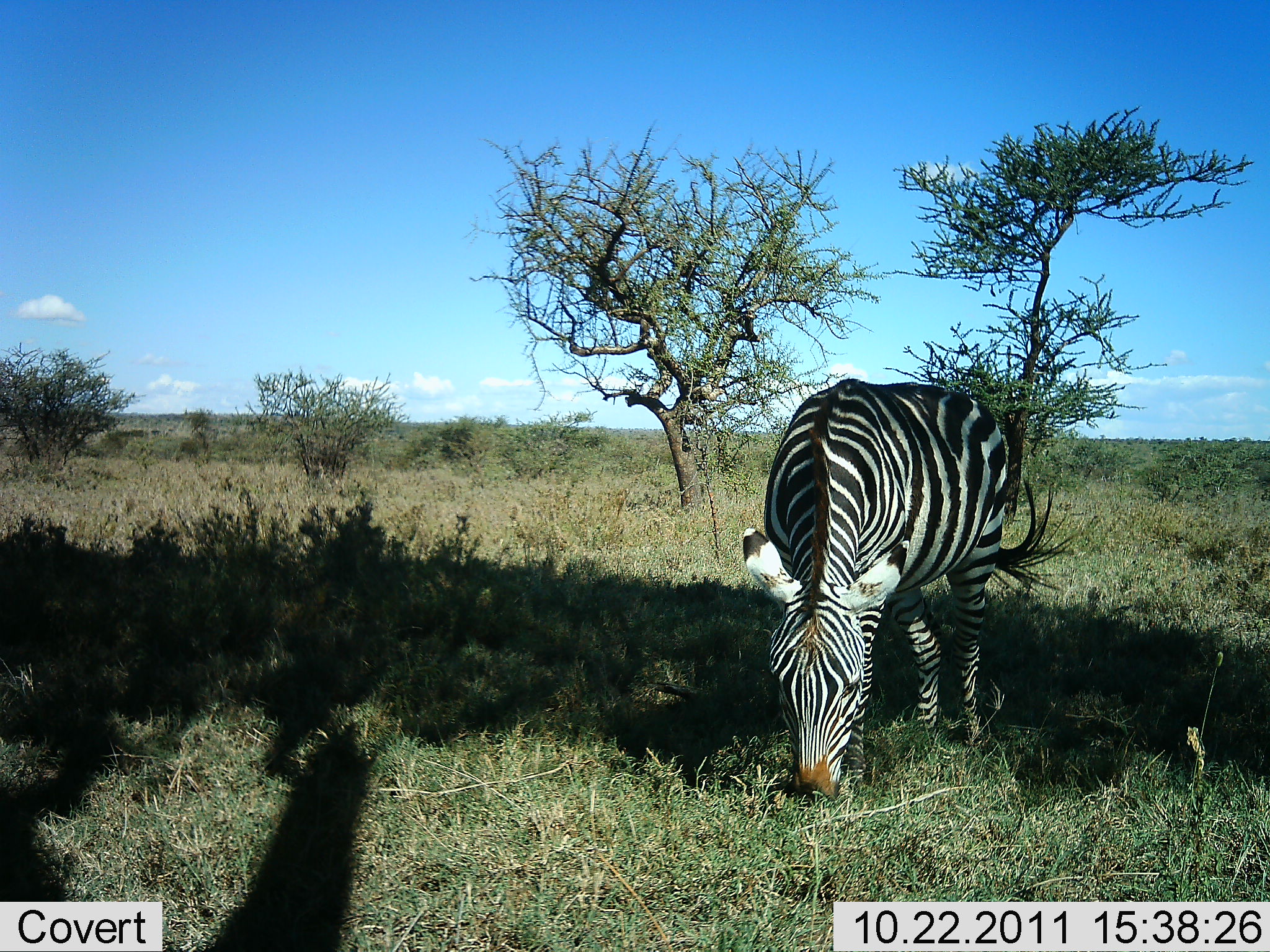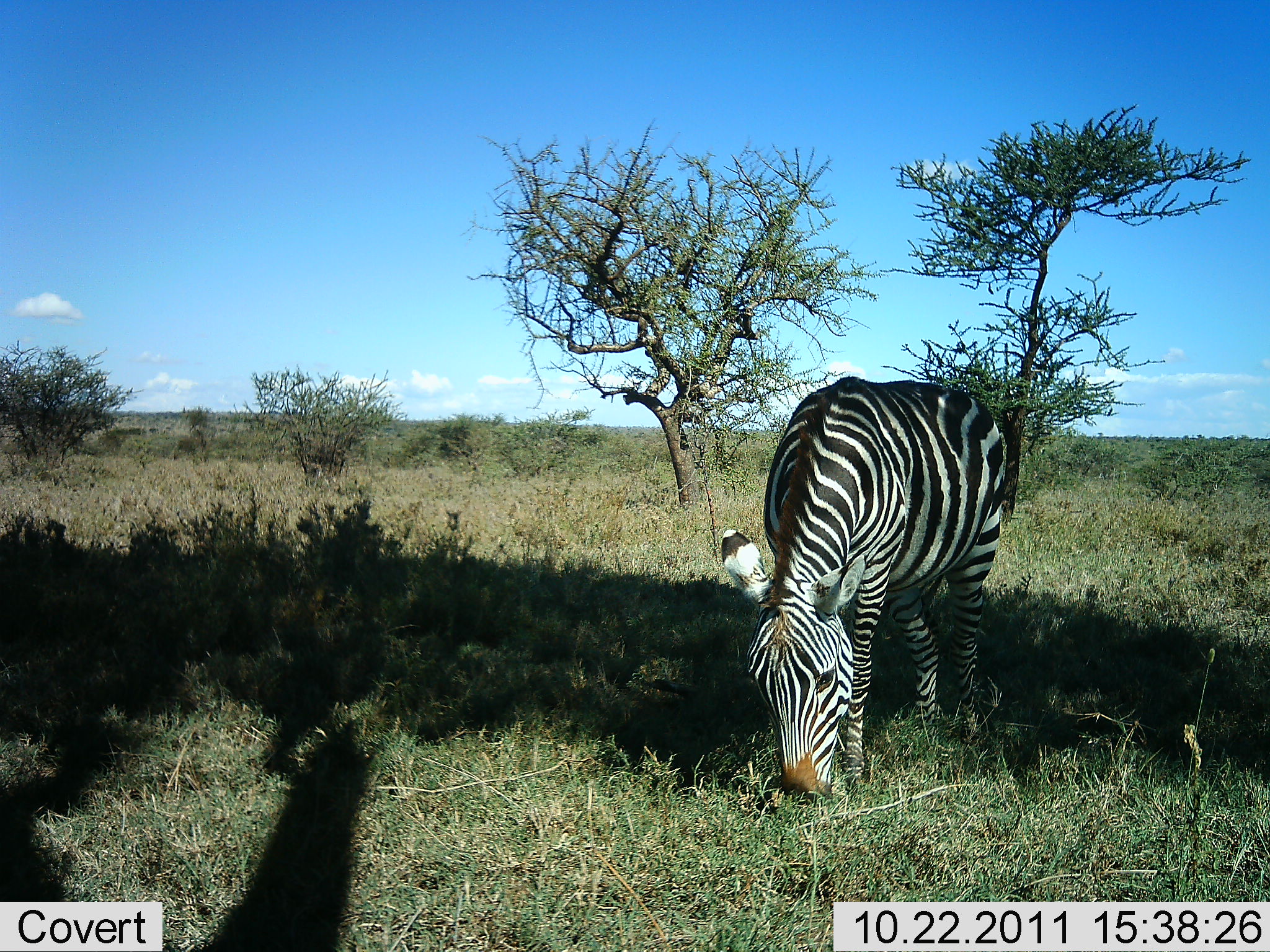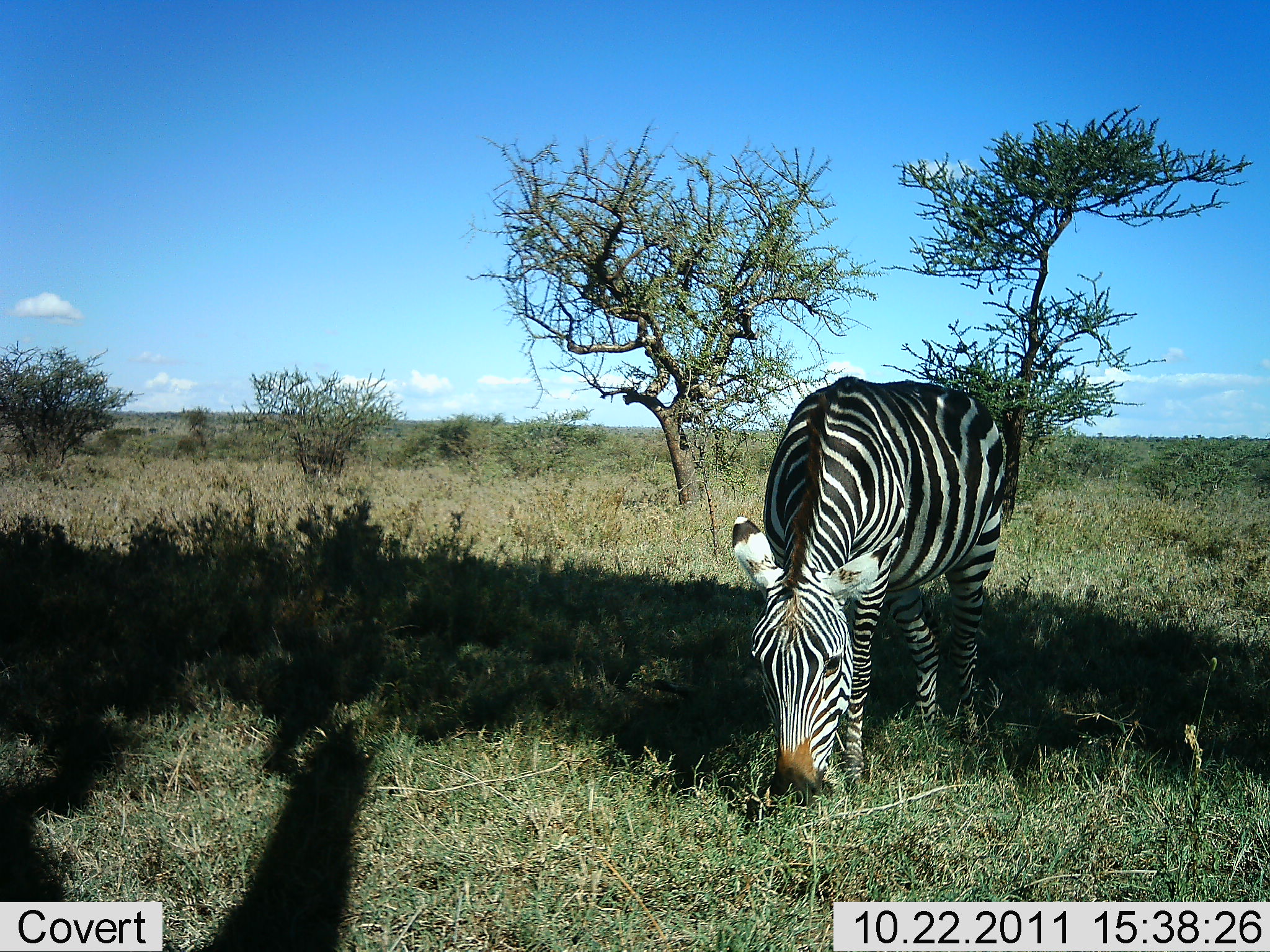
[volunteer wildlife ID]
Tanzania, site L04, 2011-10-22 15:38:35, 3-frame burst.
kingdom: Animalia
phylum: Chordata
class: Mammalia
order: Perissodactyla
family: Equidae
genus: Equus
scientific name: Equus quagga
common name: plains zebra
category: zebra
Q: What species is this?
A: Zebra (plains zebra) (Equus quagga).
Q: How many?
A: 1.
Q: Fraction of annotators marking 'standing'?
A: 17%.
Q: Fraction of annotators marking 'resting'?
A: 0%.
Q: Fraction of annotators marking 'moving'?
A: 0%.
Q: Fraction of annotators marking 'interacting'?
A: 0%.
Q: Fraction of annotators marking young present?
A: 0%.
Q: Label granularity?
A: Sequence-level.